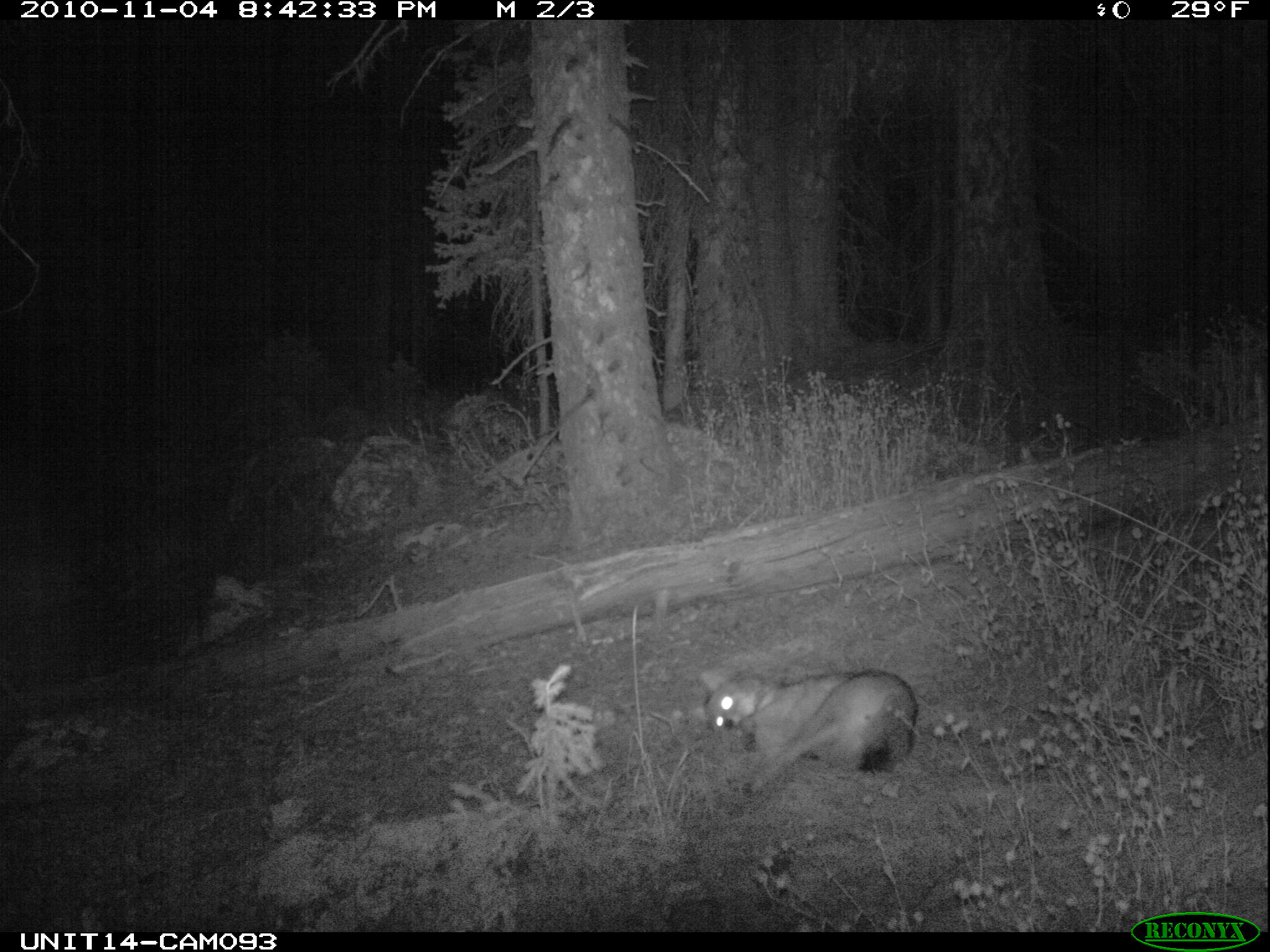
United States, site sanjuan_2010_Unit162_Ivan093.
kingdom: Animalia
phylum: Chordata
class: Mammalia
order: Carnivora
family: Canidae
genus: Canis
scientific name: Canis latrans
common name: coyote